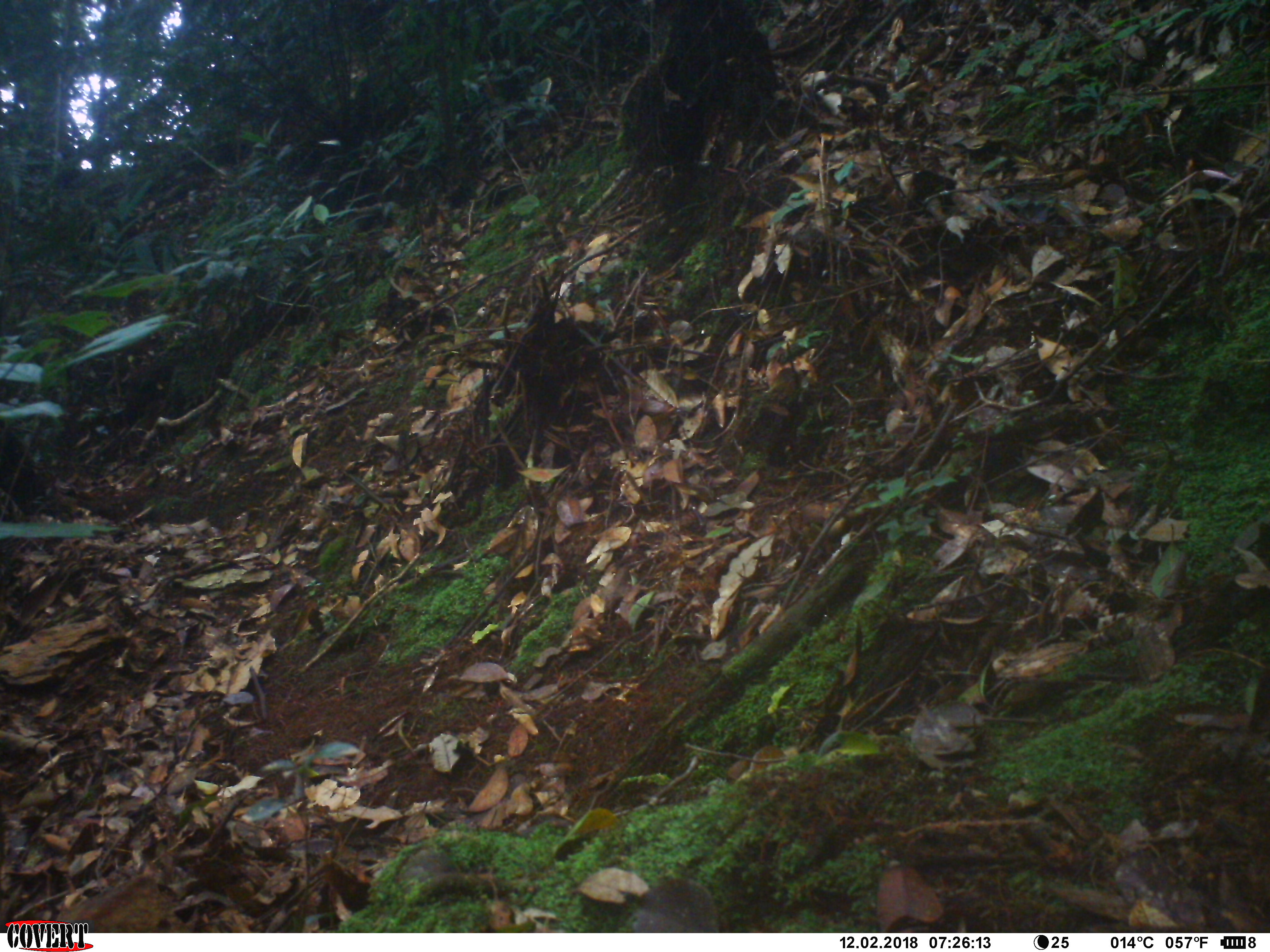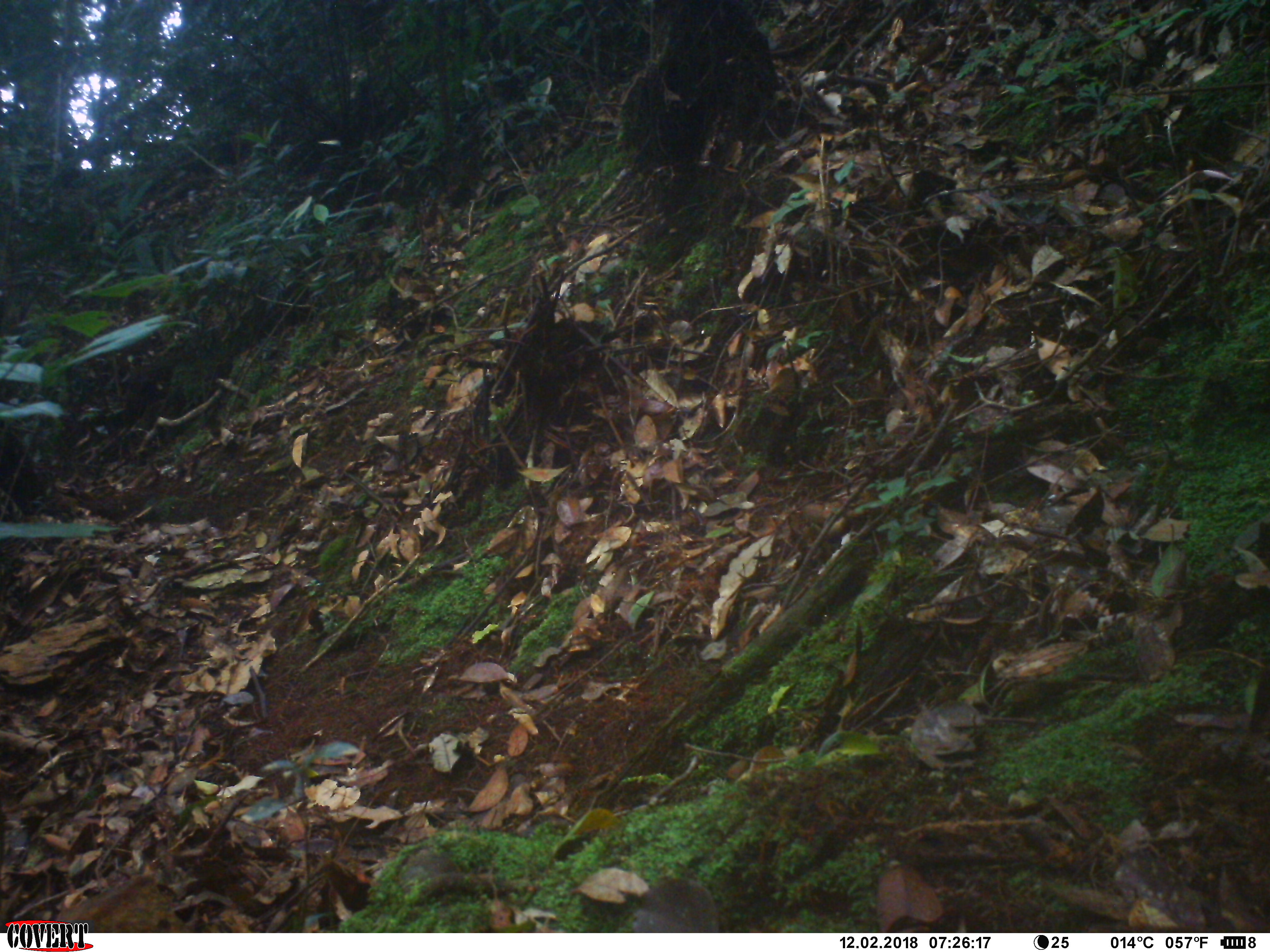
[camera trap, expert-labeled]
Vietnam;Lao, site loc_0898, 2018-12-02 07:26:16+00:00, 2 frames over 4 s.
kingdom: Animalia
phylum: Chordata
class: Aves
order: Passeriformes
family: Muscicapidae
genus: Myophonus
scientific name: Myophonus caeruleus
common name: blue whistling thrush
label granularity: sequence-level